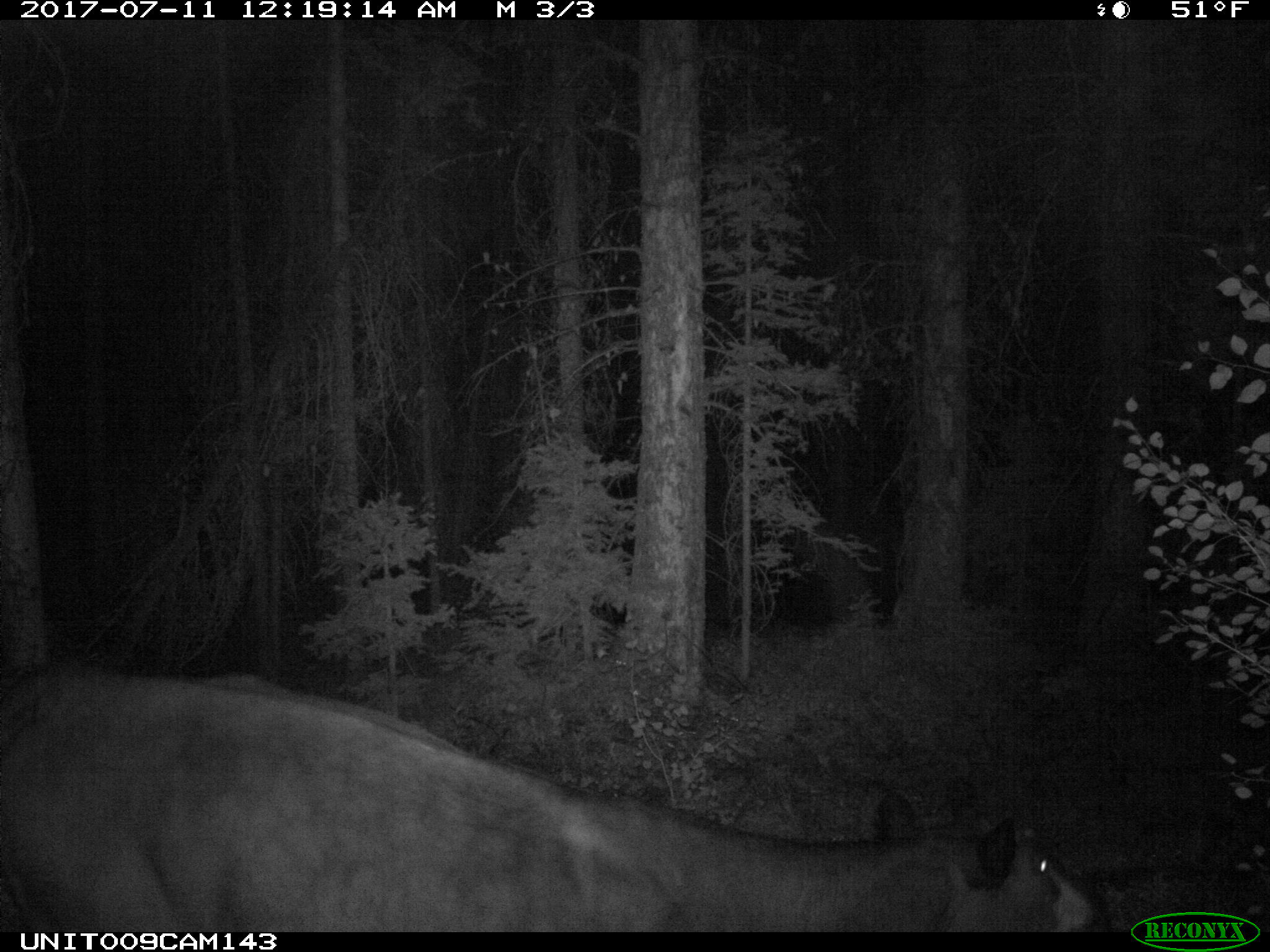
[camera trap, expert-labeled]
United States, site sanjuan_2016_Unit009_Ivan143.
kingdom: Animalia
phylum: Chordata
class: Mammalia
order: Artiodactyla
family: Bovidae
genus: Bos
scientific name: Bos taurus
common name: domestic cow